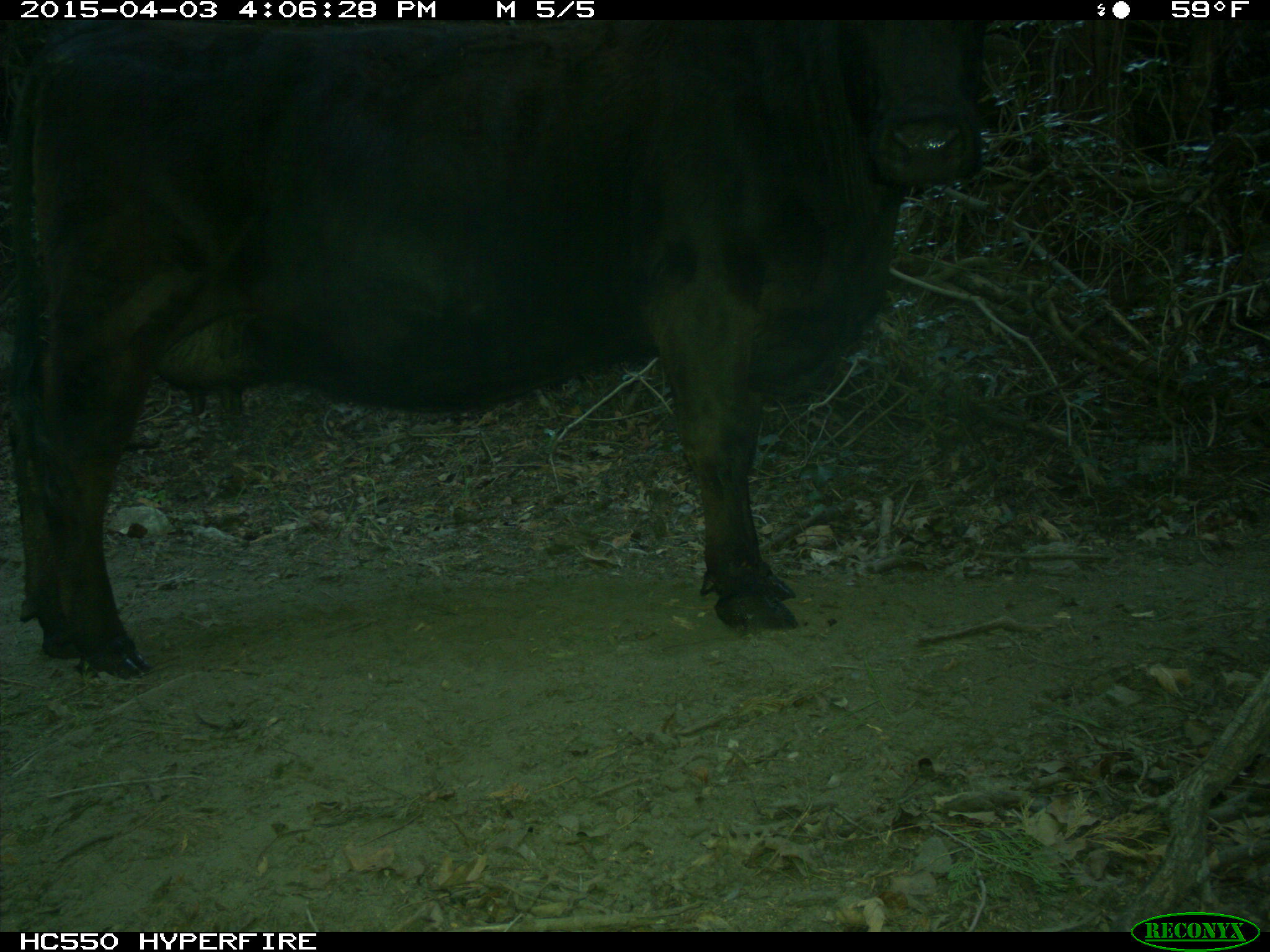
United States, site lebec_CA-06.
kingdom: Animalia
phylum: Chordata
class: Mammalia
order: Artiodactyla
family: Bovidae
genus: Bos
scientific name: Bos taurus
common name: domestic cow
Bos taurus (domestic cow).